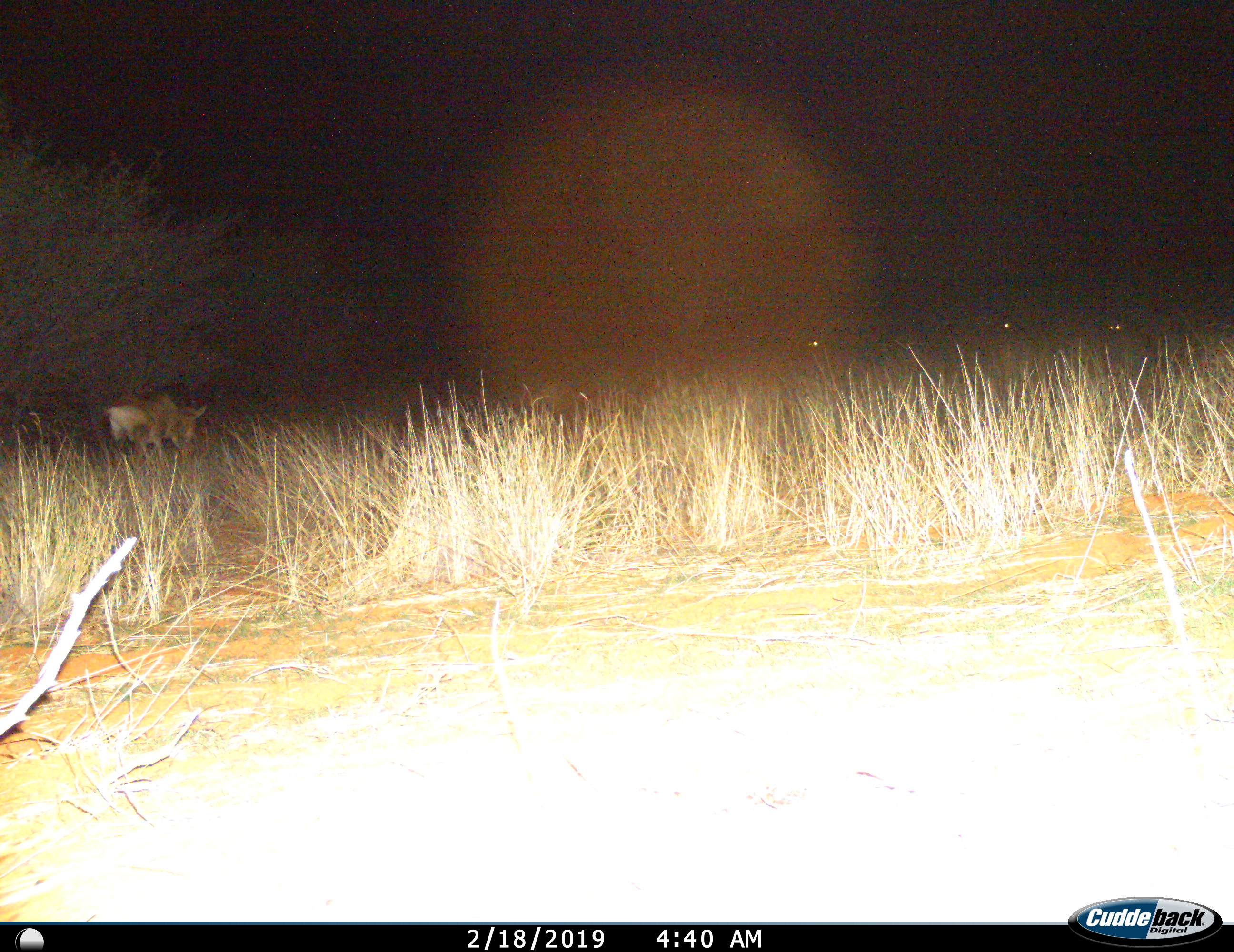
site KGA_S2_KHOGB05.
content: unidentified animal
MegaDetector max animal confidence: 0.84